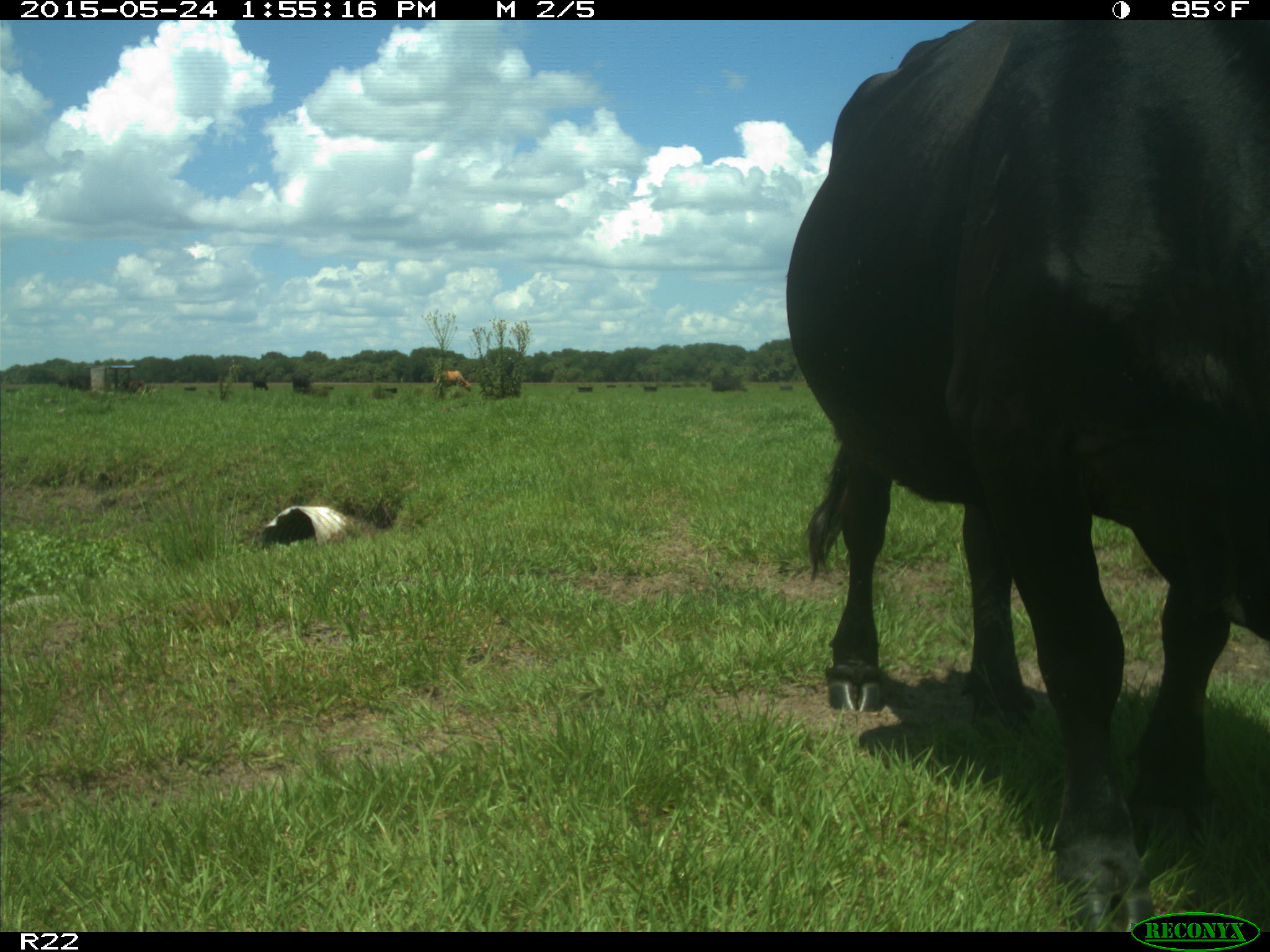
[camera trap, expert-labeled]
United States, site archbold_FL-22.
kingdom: Animalia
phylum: Chordata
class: Mammalia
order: Artiodactyla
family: Bovidae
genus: Bos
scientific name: Bos taurus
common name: domestic cow